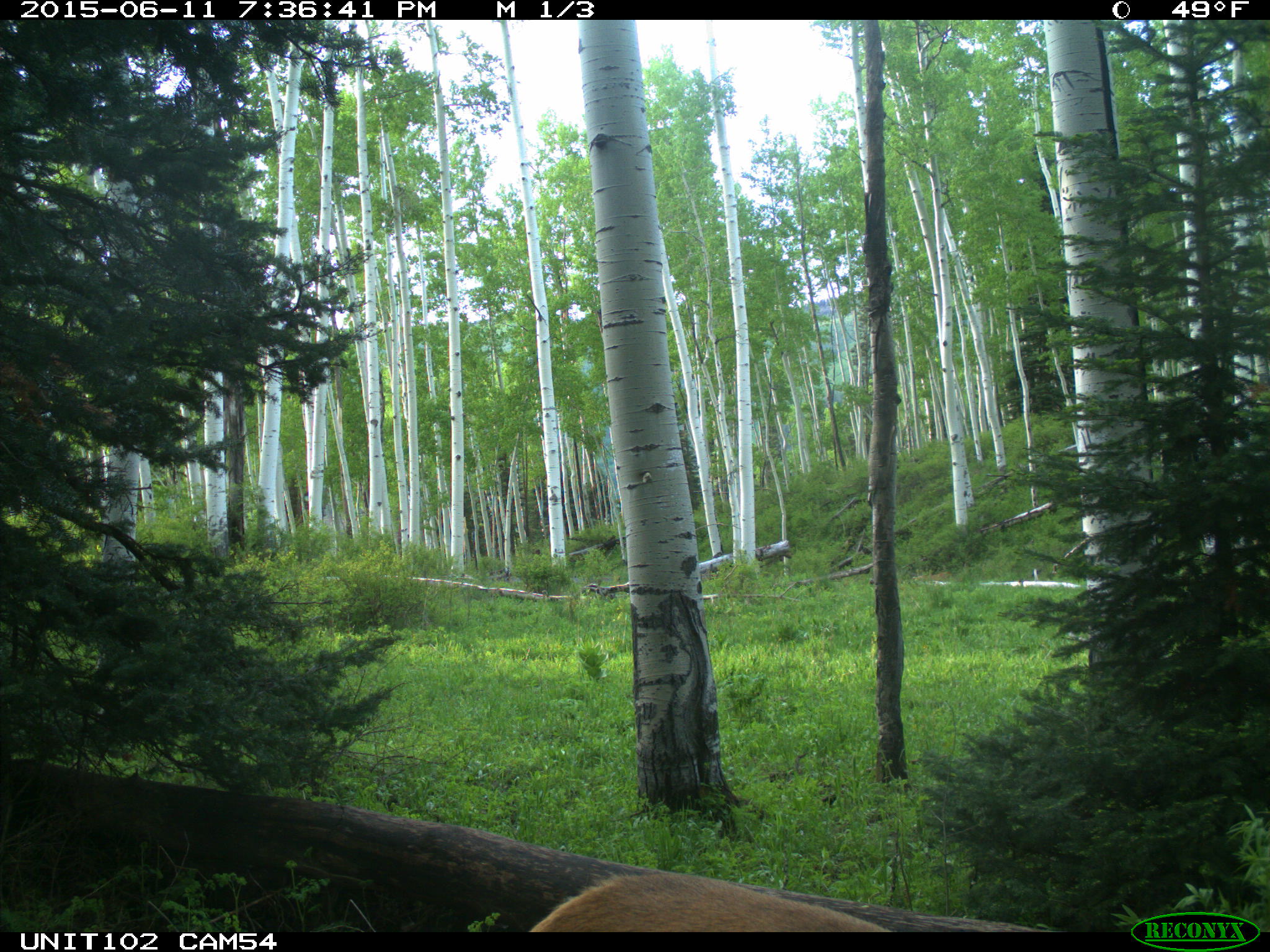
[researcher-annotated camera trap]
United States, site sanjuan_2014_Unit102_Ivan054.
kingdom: Animalia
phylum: Chordata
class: Mammalia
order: Artiodactyla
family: Cervidae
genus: Cervus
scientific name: Cervus elaphus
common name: red deer